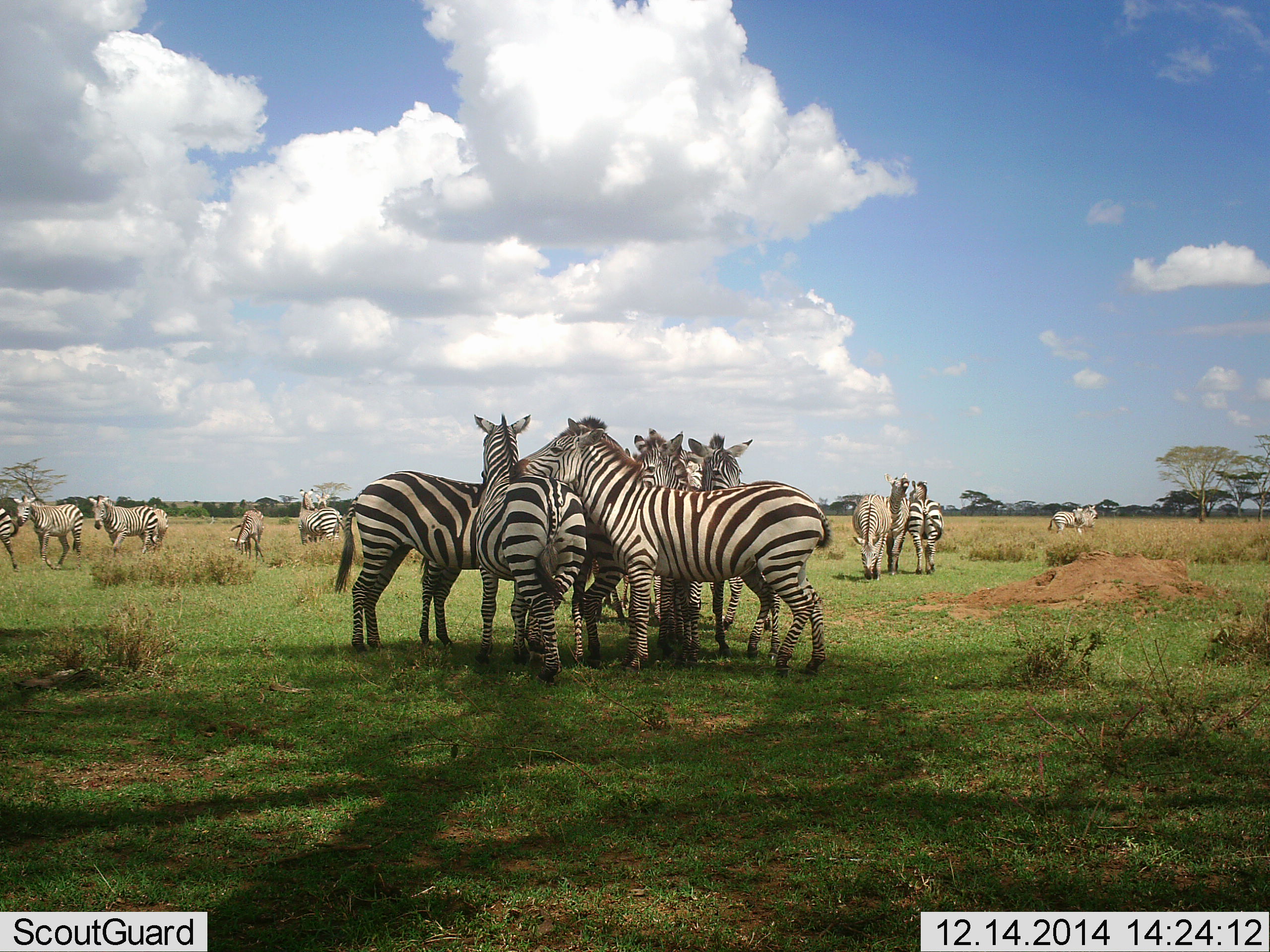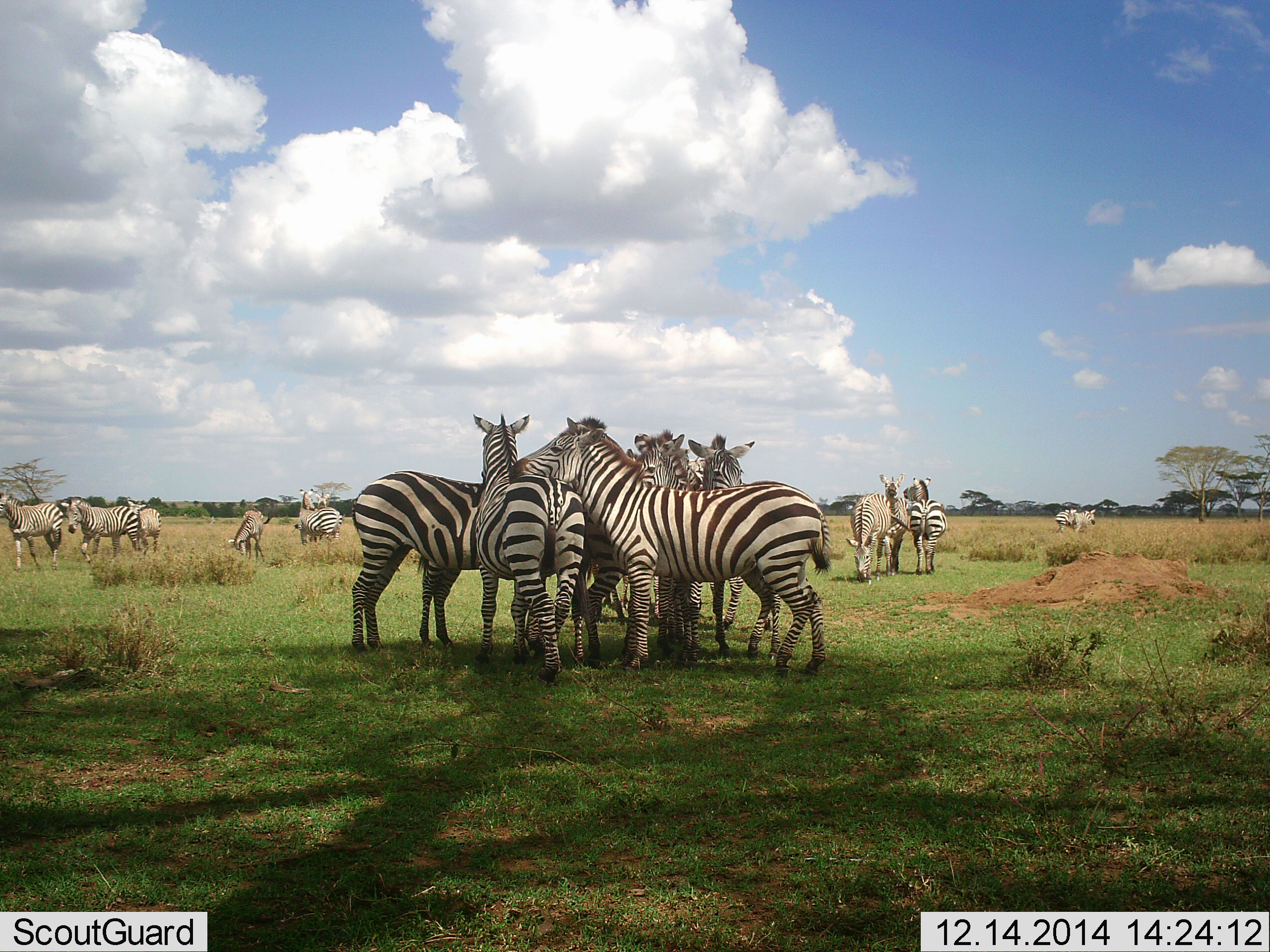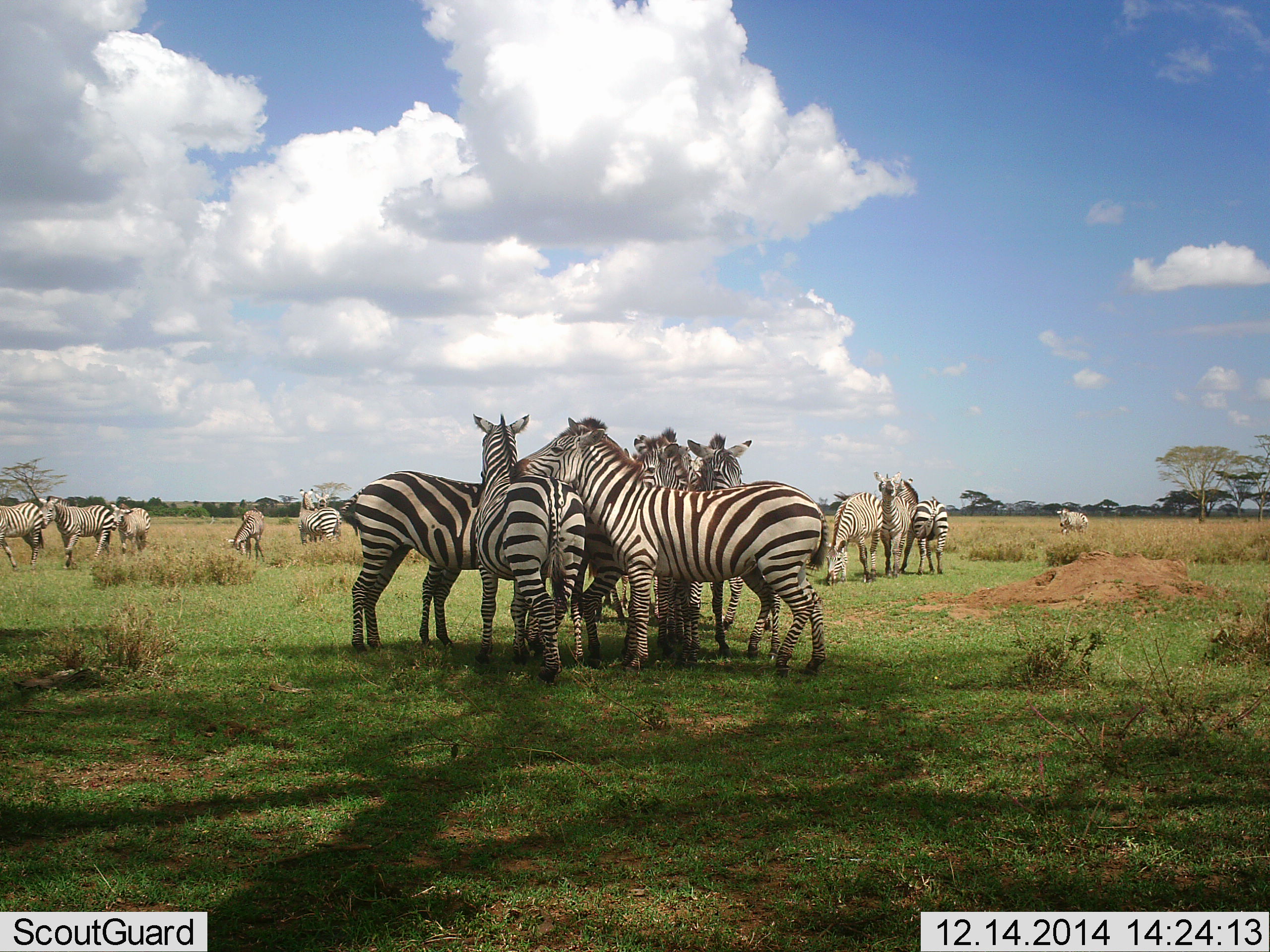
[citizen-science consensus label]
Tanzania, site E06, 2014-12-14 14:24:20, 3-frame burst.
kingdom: Animalia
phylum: Chordata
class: Mammalia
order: Perissodactyla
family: Equidae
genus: Equus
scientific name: Equus quagga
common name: plains zebra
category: zebra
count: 11-50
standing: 82%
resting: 9%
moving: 45%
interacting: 91%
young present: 9%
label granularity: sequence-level